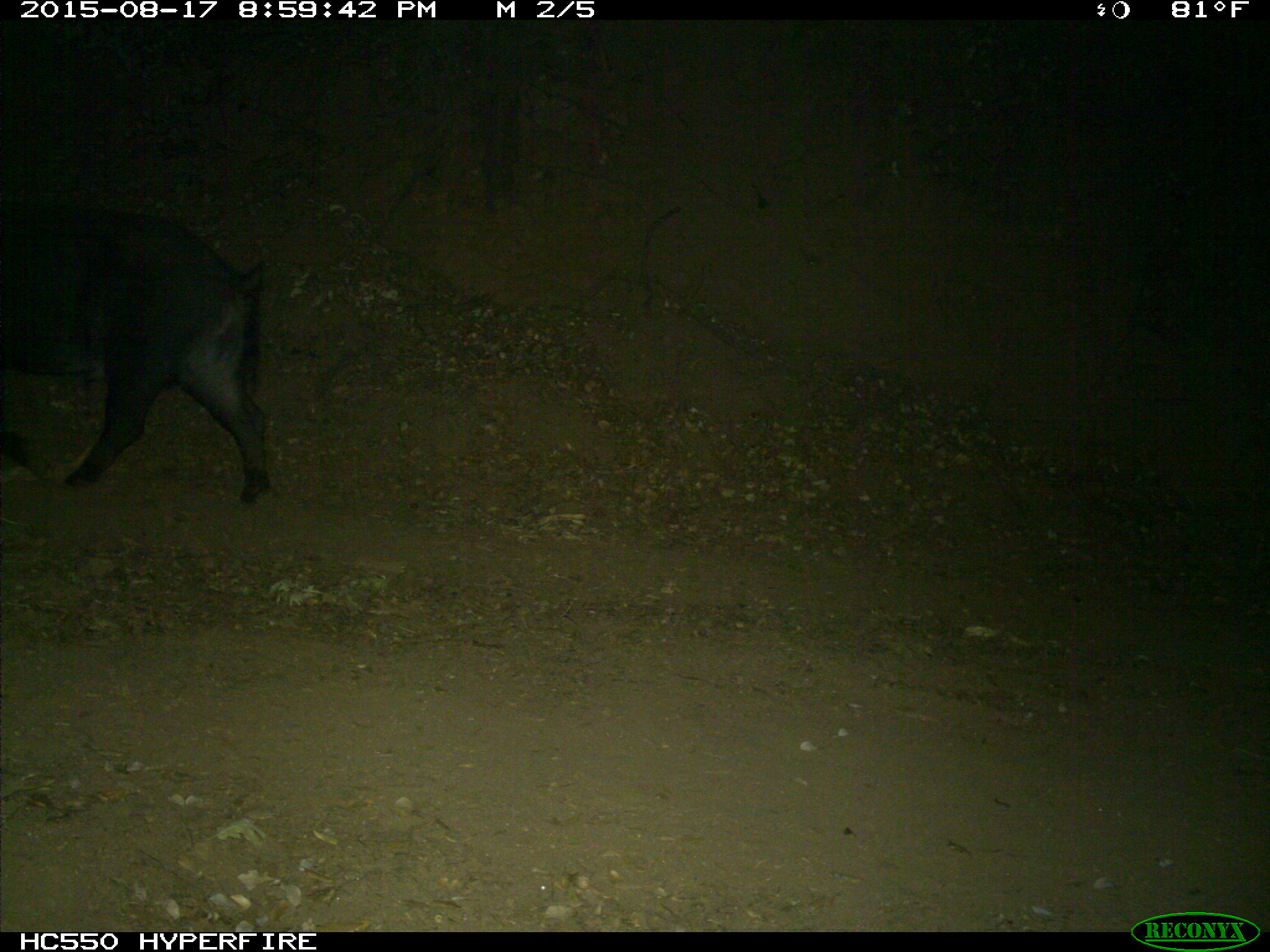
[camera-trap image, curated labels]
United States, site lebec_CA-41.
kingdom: Animalia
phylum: Chordata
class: Mammalia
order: Artiodactyla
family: Suidae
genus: Sus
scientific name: Sus scrofa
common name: wild boar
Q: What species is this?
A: Sus scrofa (wild boar).